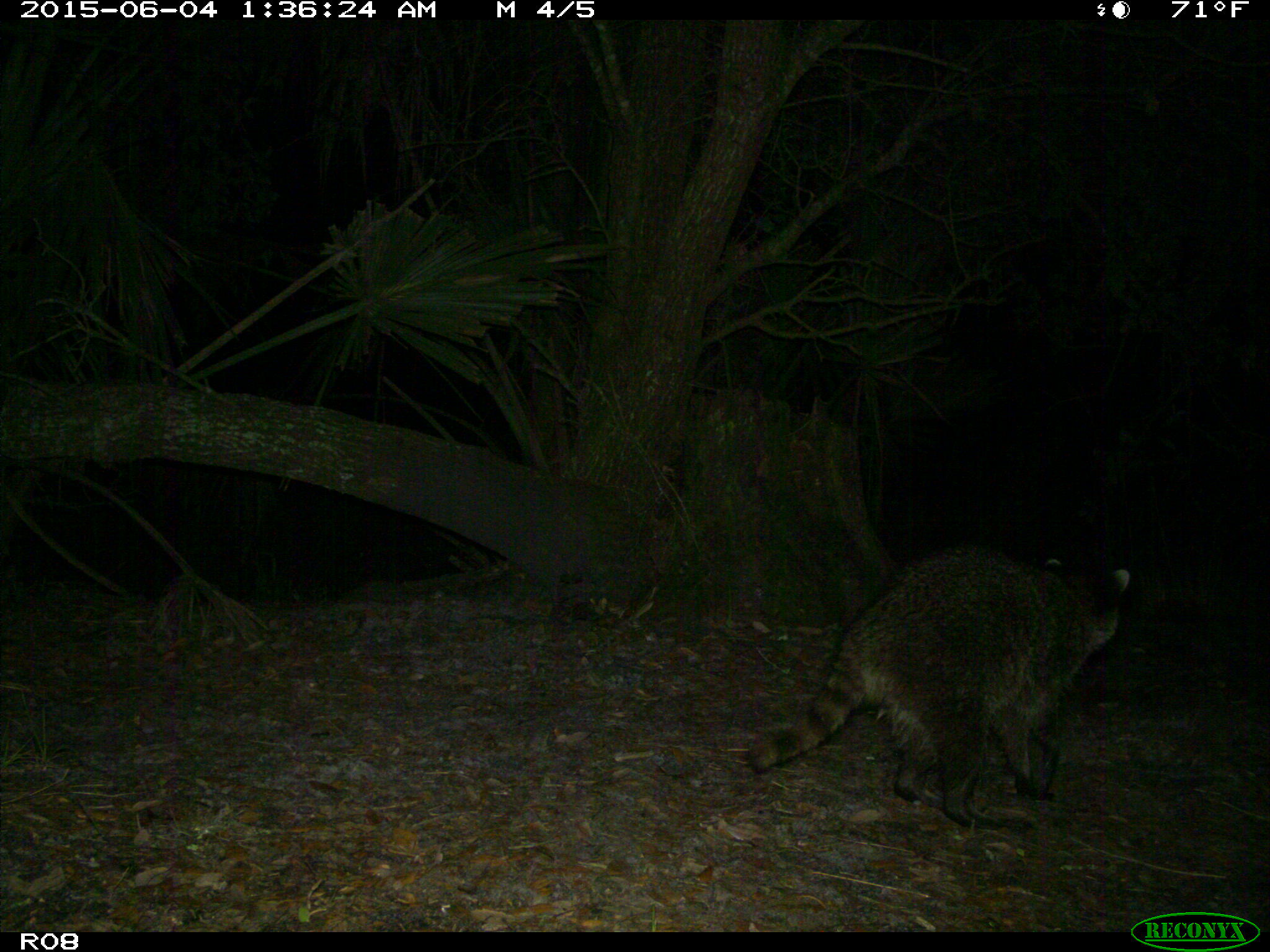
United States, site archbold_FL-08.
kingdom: Animalia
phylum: Chordata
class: Mammalia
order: Carnivora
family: Procyonidae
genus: Procyon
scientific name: Procyon lotor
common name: common raccoon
Procyon lotor (common raccoon).